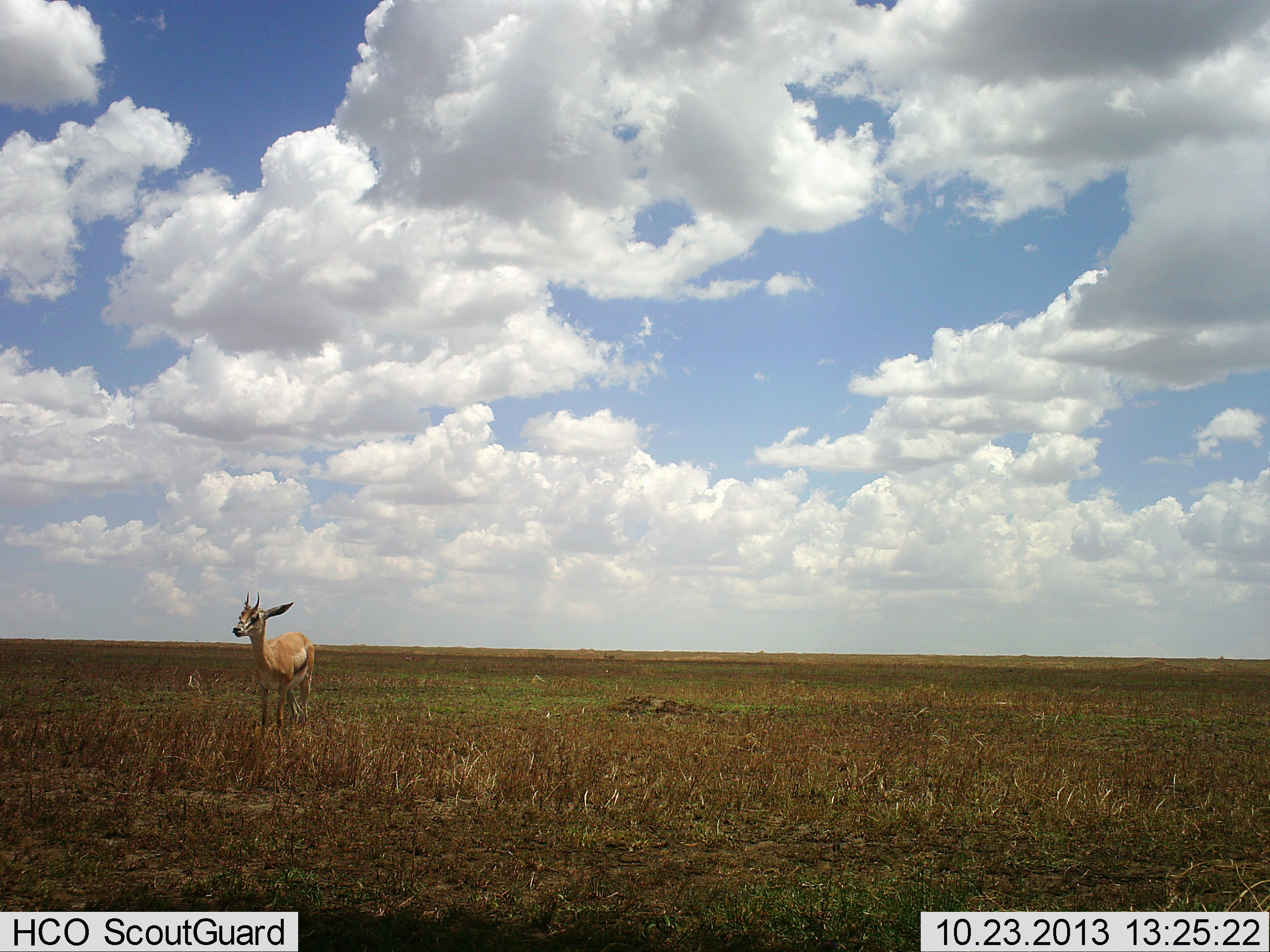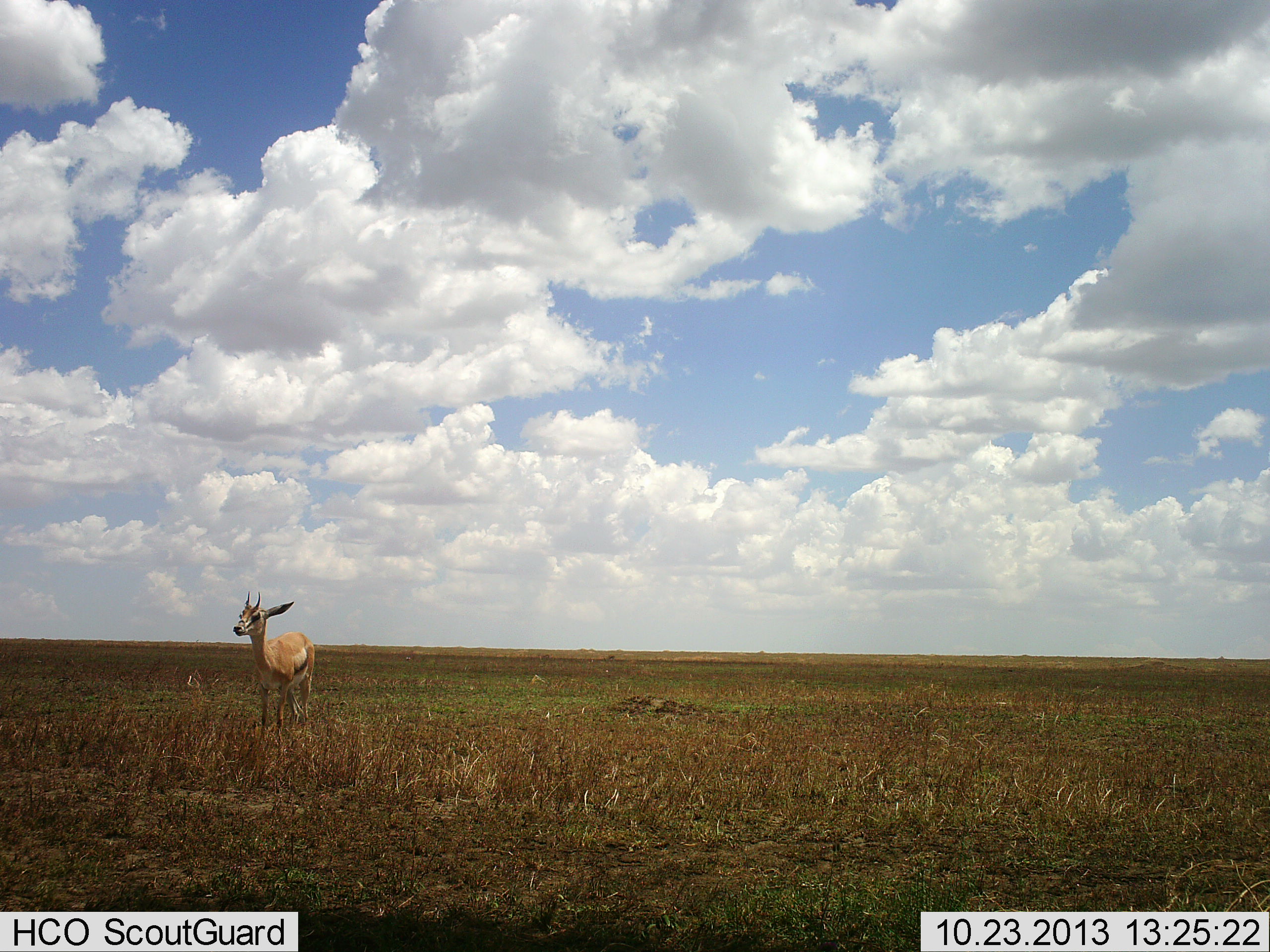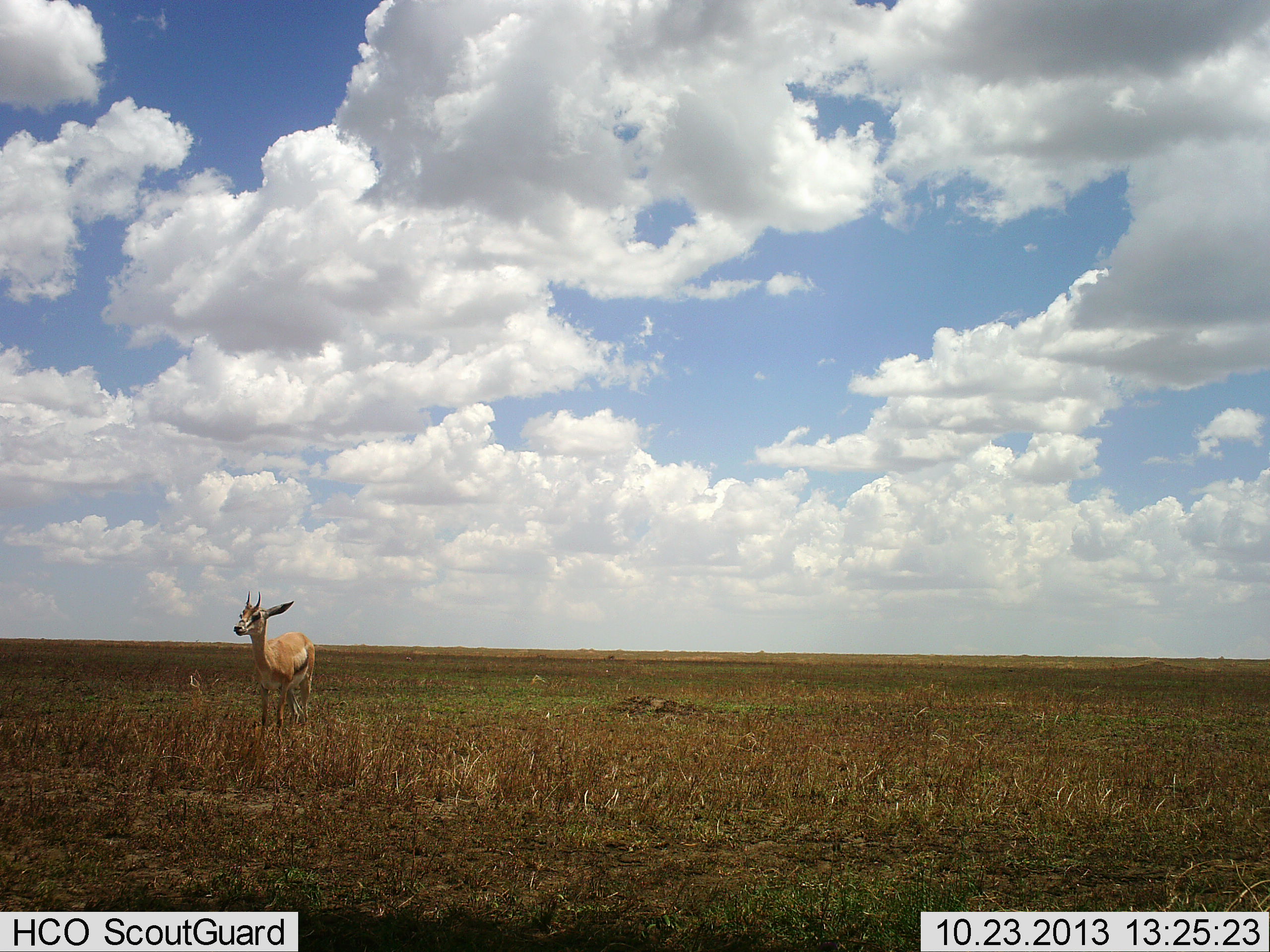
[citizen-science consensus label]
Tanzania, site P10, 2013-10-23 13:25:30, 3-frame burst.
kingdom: Animalia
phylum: Chordata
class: Mammalia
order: Artiodactyla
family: Bovidae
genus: Eudorcas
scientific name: Eudorcas thomsonii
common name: thomson's gazelle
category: gazellethomsons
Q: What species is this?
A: Gazellethomsons (thomson's gazelle) (Eudorcas thomsonii).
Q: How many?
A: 1.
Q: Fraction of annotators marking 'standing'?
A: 90%.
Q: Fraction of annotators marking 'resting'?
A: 0%.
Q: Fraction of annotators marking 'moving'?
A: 20%.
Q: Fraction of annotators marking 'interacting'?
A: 0%.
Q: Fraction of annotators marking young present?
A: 0%.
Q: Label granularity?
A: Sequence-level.